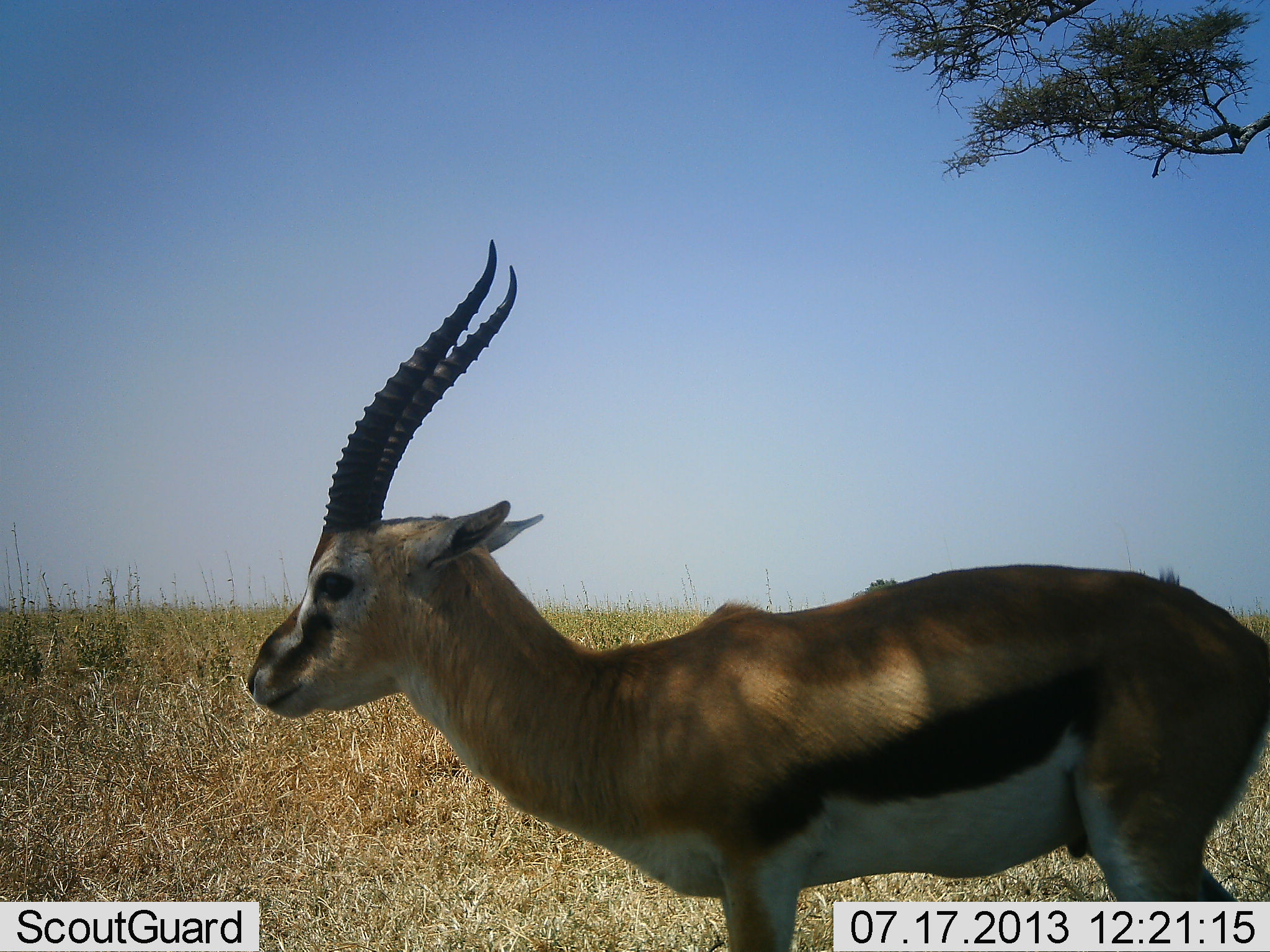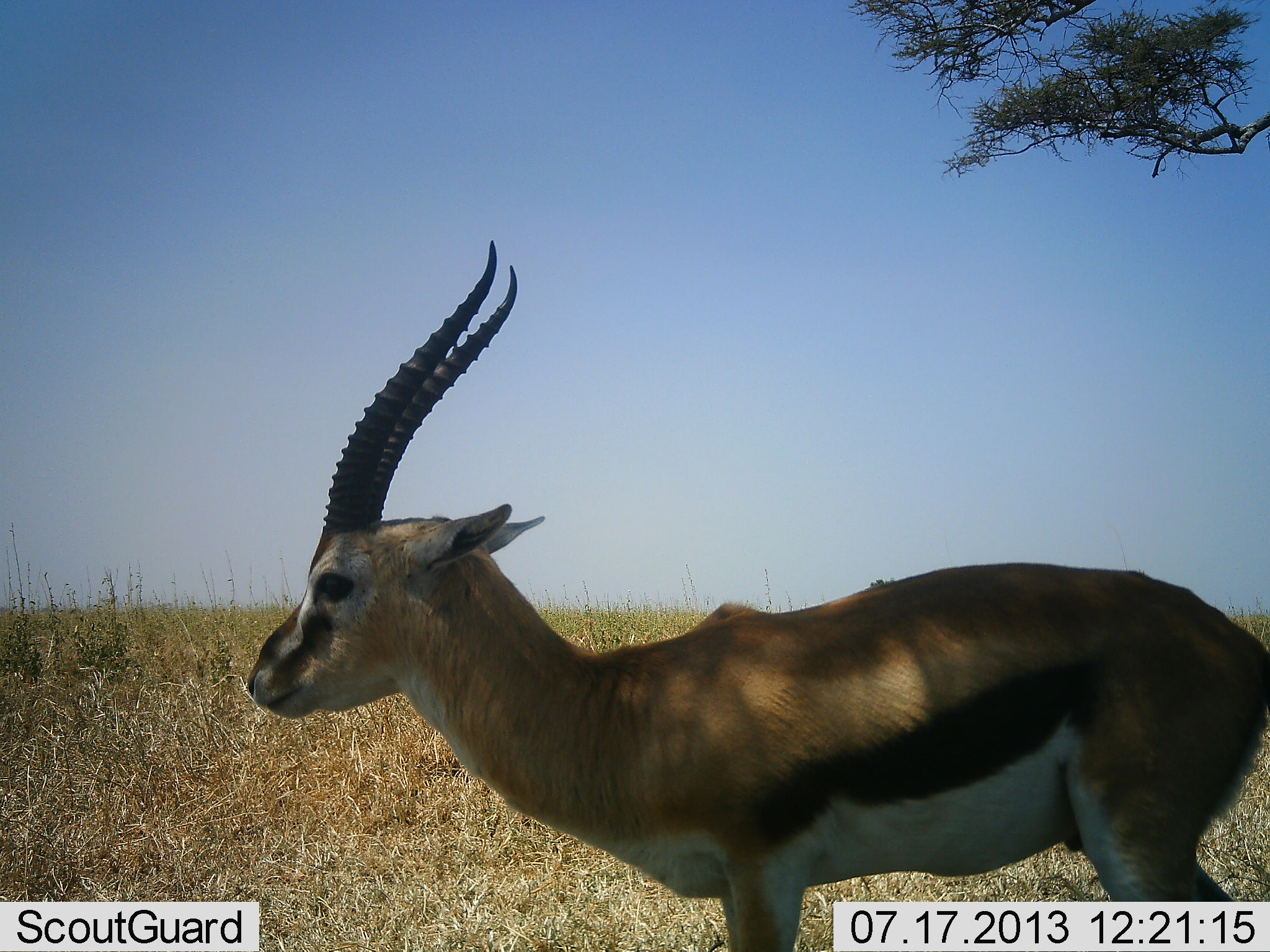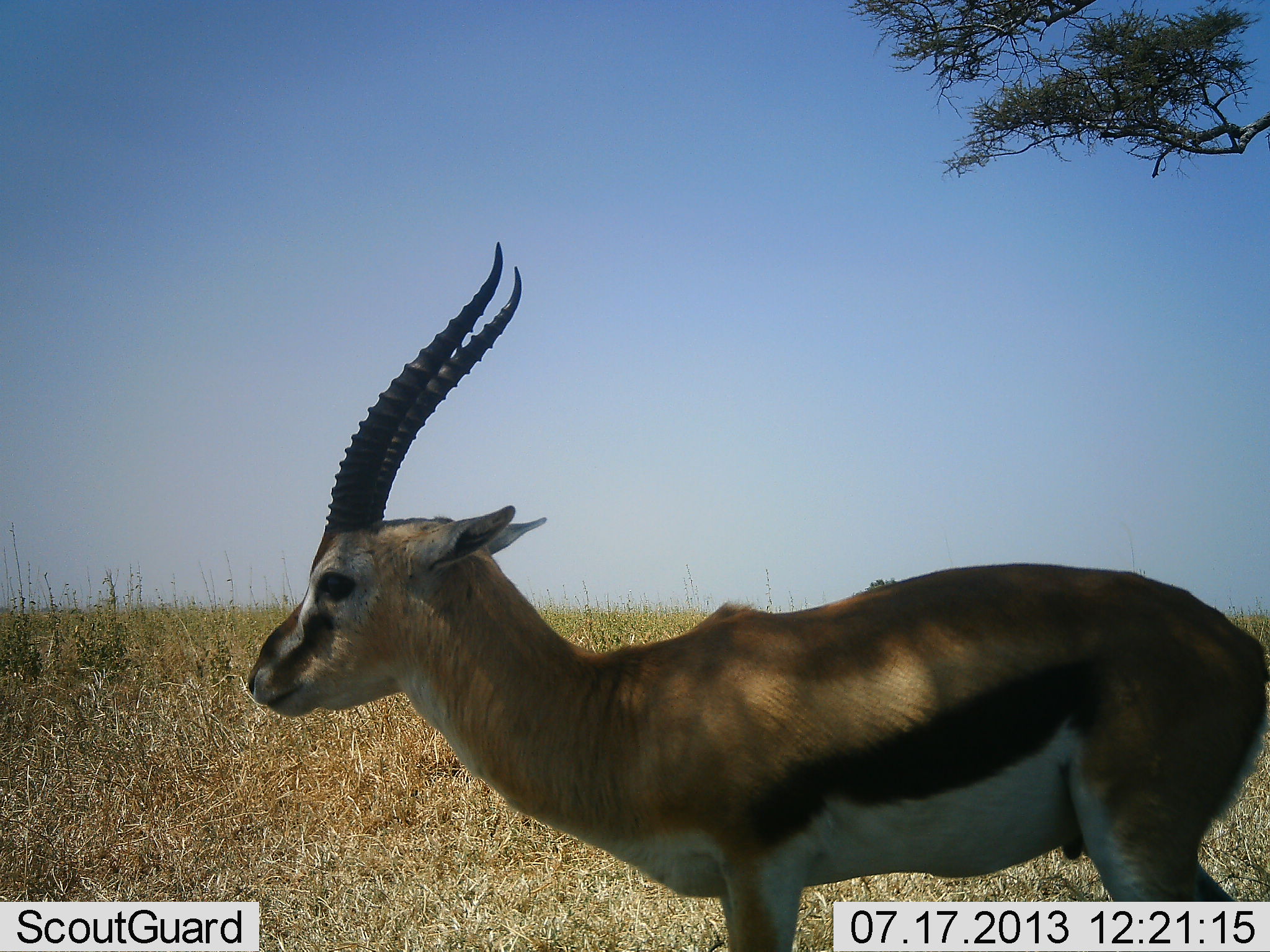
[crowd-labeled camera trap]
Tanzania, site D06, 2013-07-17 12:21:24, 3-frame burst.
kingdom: Animalia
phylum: Chordata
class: Mammalia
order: Artiodactyla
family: Bovidae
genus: Eudorcas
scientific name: Eudorcas thomsonii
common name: thomson's gazelle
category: gazellethomsons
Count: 1.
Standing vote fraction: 100%.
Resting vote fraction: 0%.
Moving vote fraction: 0%.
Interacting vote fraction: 0%.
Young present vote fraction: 0%.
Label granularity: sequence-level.